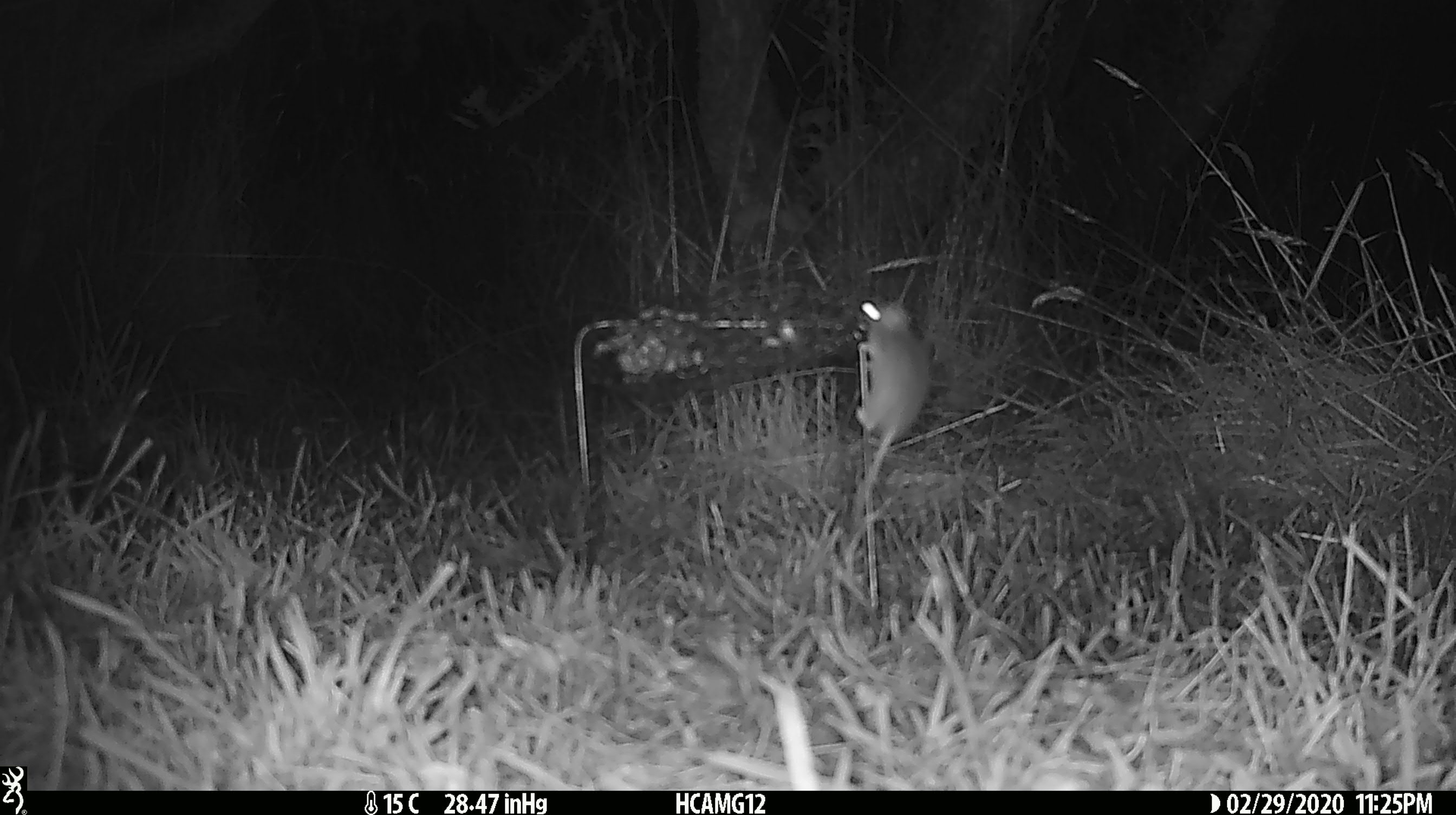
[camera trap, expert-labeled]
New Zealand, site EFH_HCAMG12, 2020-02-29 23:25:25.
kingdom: Animalia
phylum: Chordata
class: Mammalia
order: Rodentia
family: Muridae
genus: Mus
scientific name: Mus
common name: mouse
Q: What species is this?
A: Mouse (Mus).